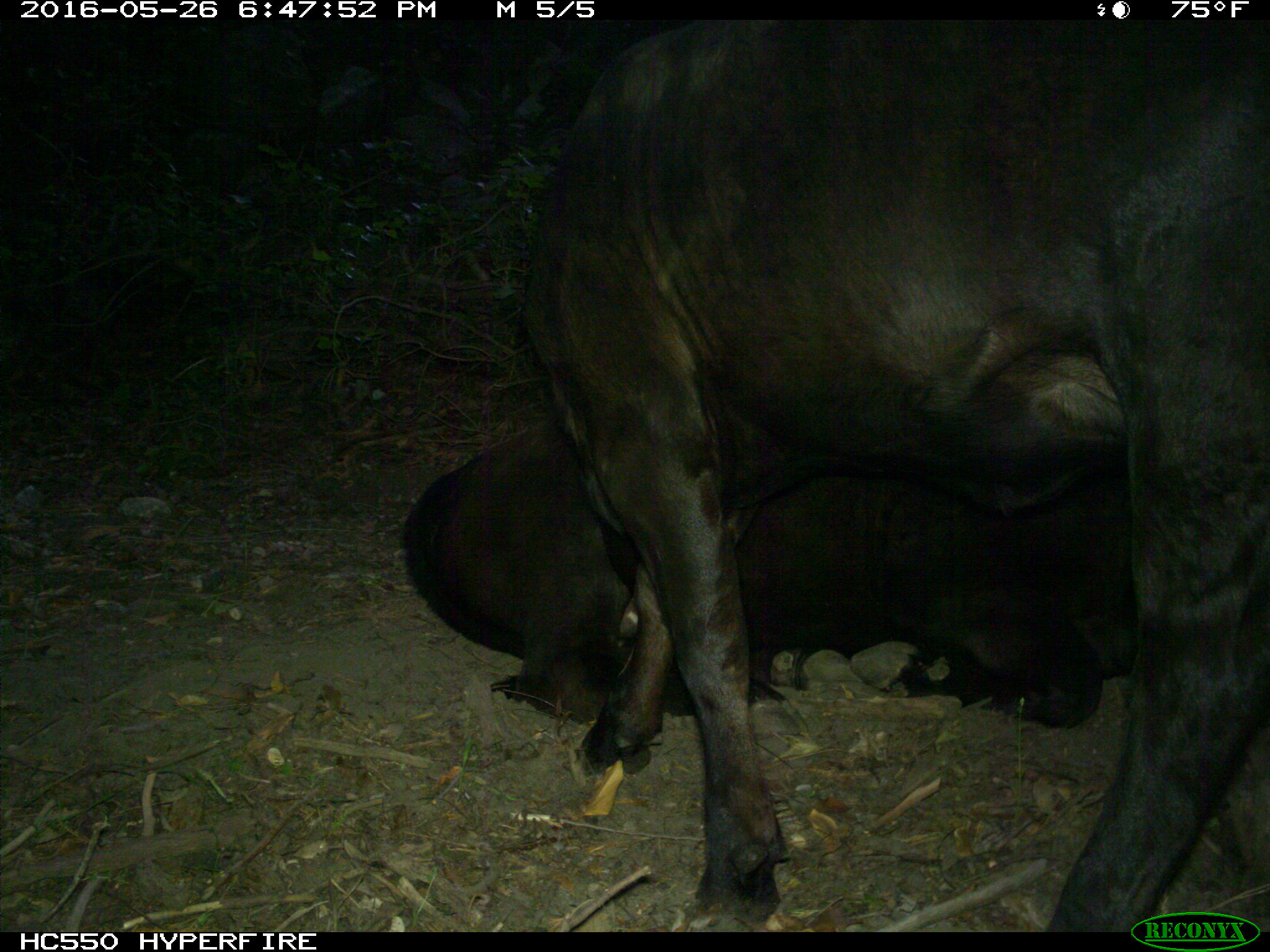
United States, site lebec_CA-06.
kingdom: Animalia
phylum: Chordata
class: Mammalia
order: Artiodactyla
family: Bovidae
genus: Bos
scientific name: Bos taurus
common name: domestic cow